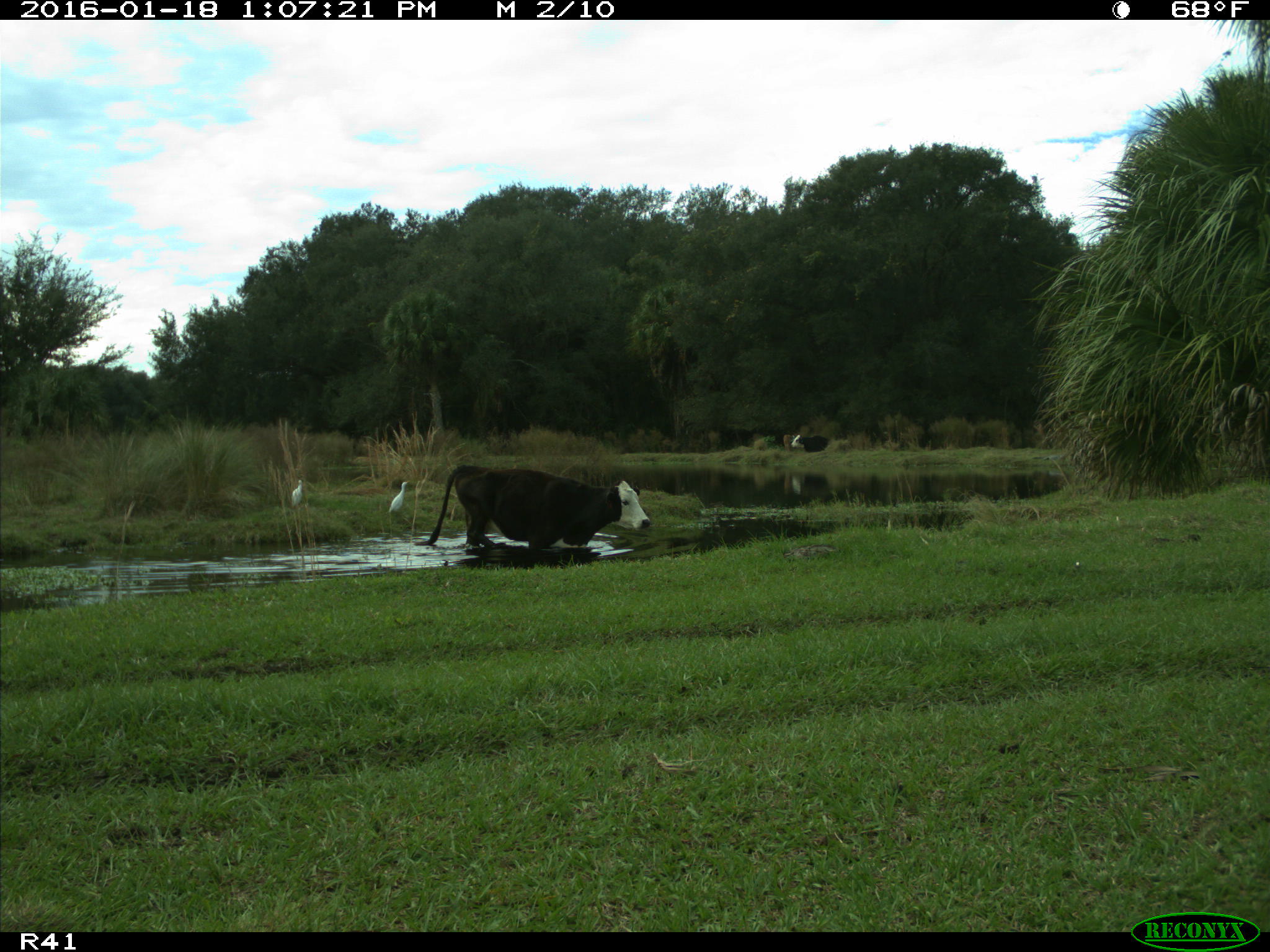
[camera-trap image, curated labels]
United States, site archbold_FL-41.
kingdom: Animalia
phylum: Chordata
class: Mammalia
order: Artiodactyla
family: Bovidae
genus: Bos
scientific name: Bos taurus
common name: domestic cow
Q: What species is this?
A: Bos taurus (domestic cow).